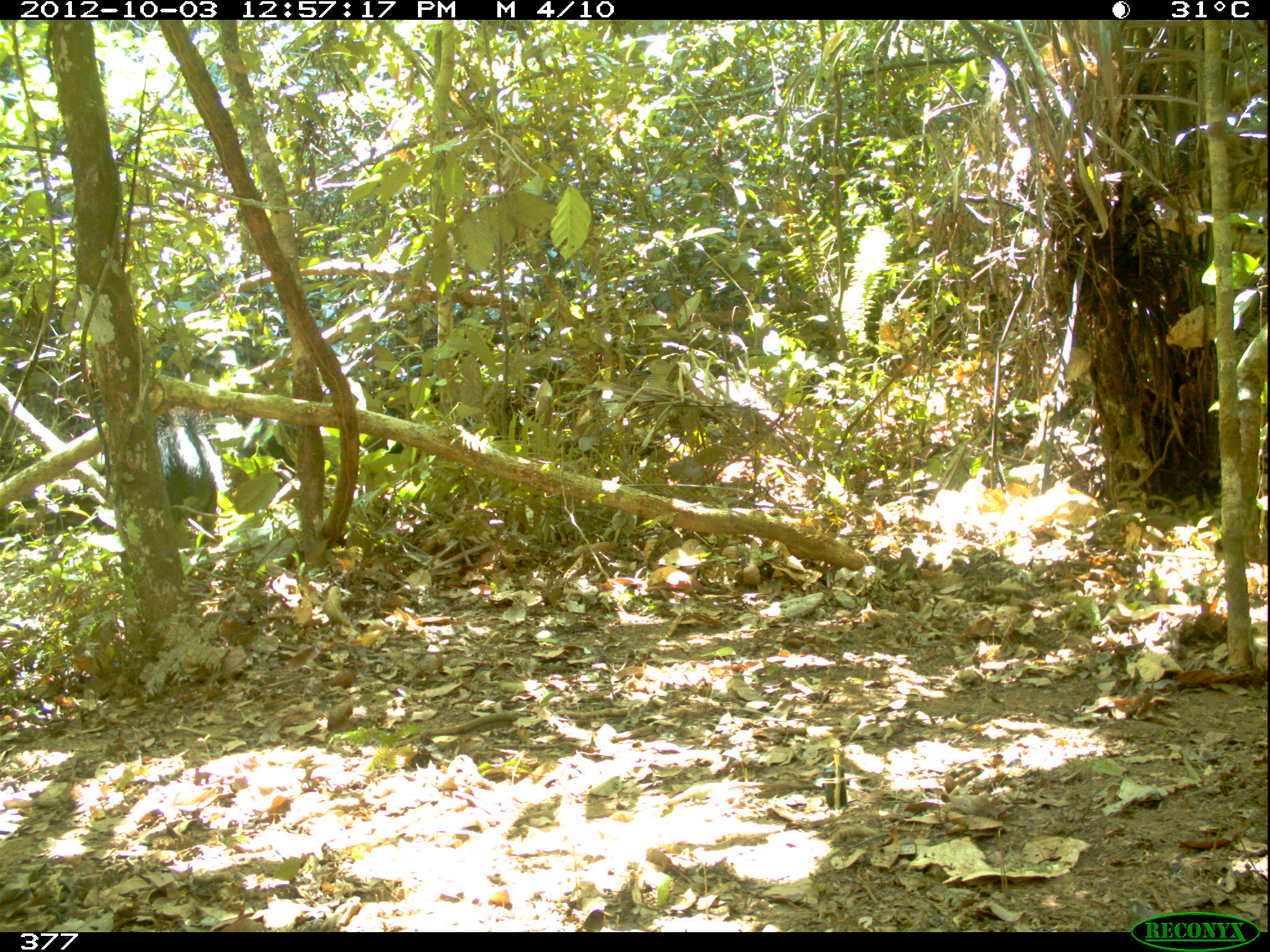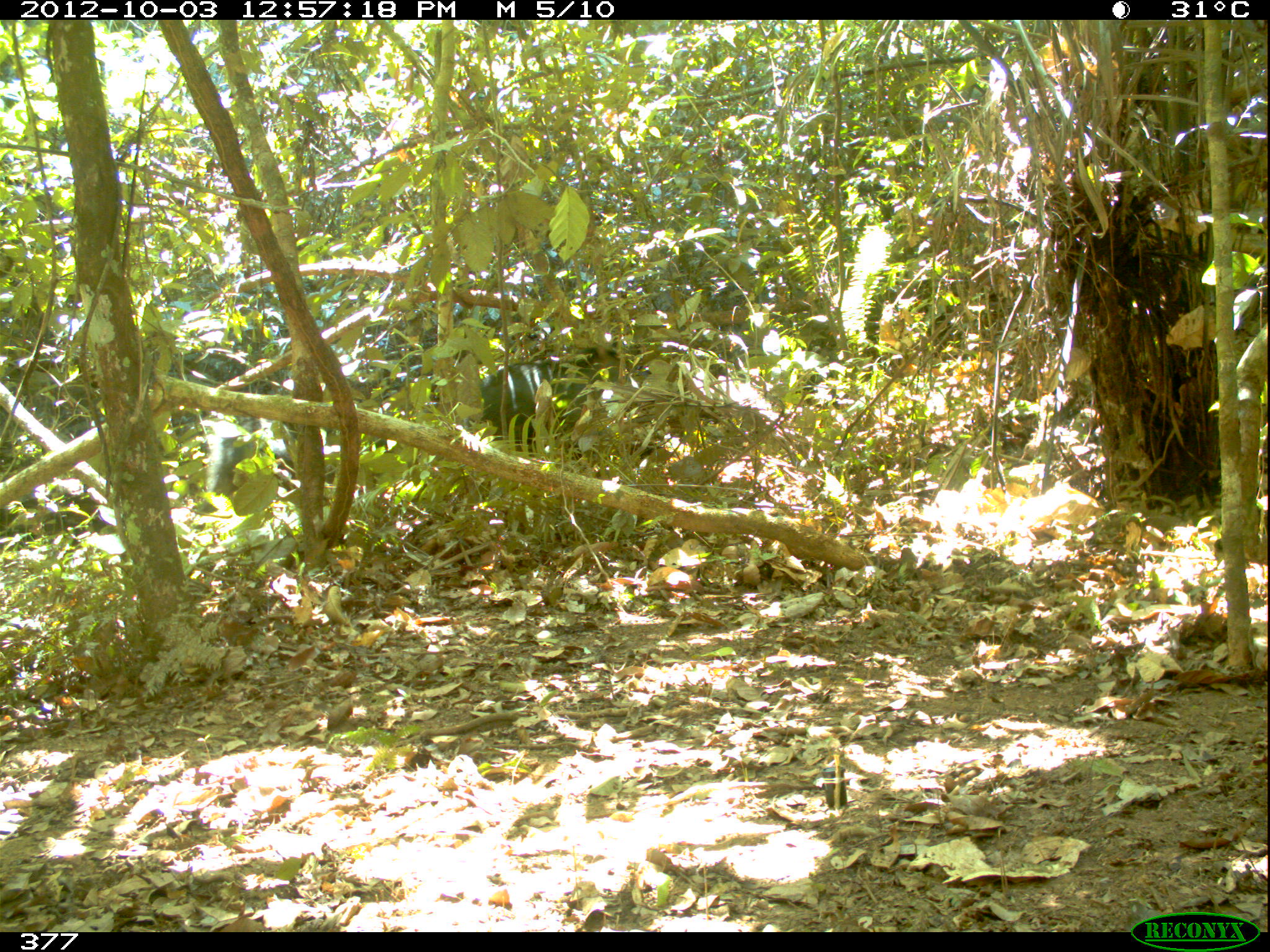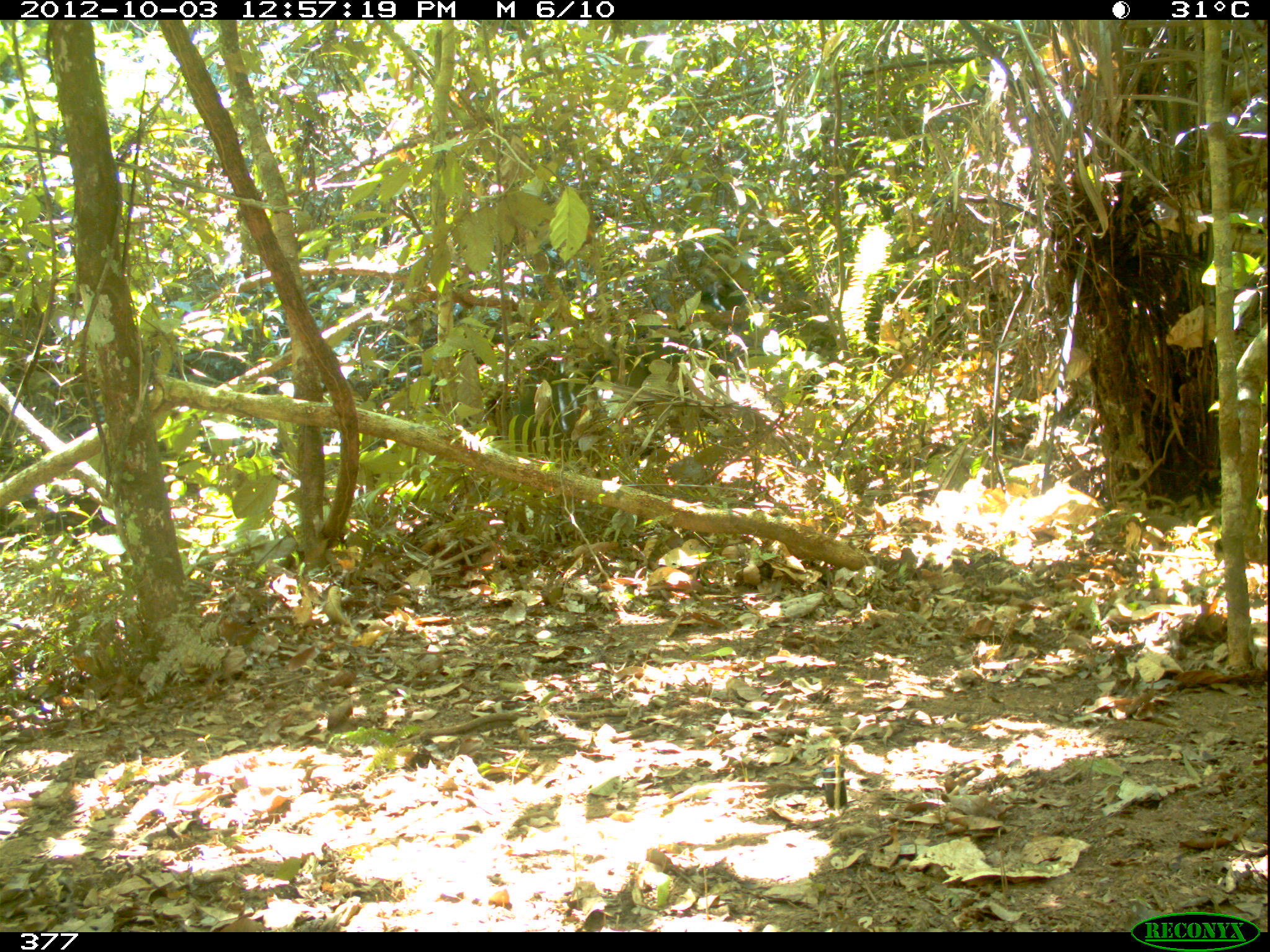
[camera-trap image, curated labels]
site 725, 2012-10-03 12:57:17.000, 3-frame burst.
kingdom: Animalia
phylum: Chordata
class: Mammalia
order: Artiodactyla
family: Tayassuidae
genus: Tayassu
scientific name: Tayassu pecari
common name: white-lipped peccary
Tayassu pecari (white-lipped peccary).